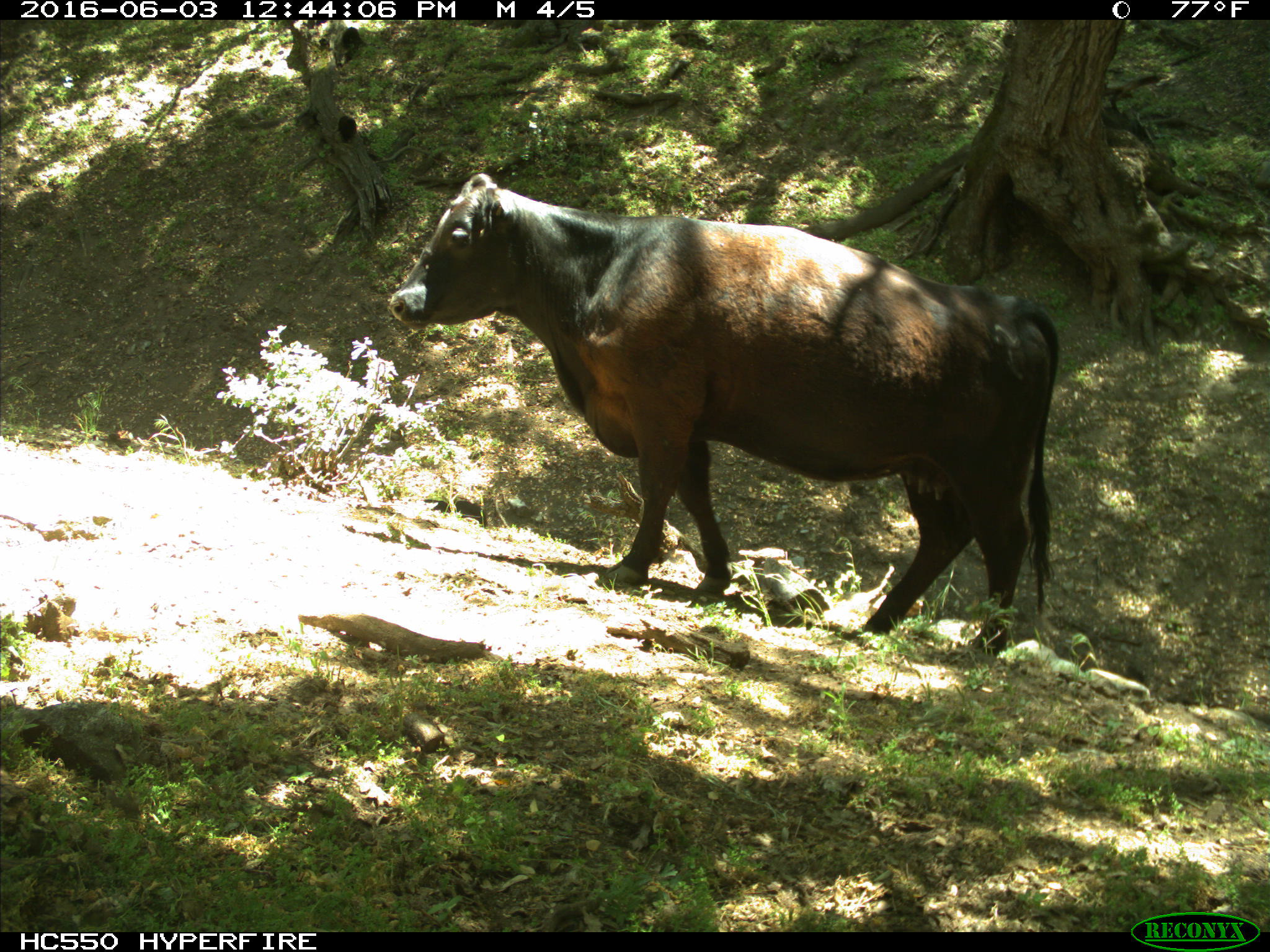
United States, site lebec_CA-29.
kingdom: Animalia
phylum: Chordata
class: Mammalia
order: Artiodactyla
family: Bovidae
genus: Bos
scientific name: Bos taurus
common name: domestic cow